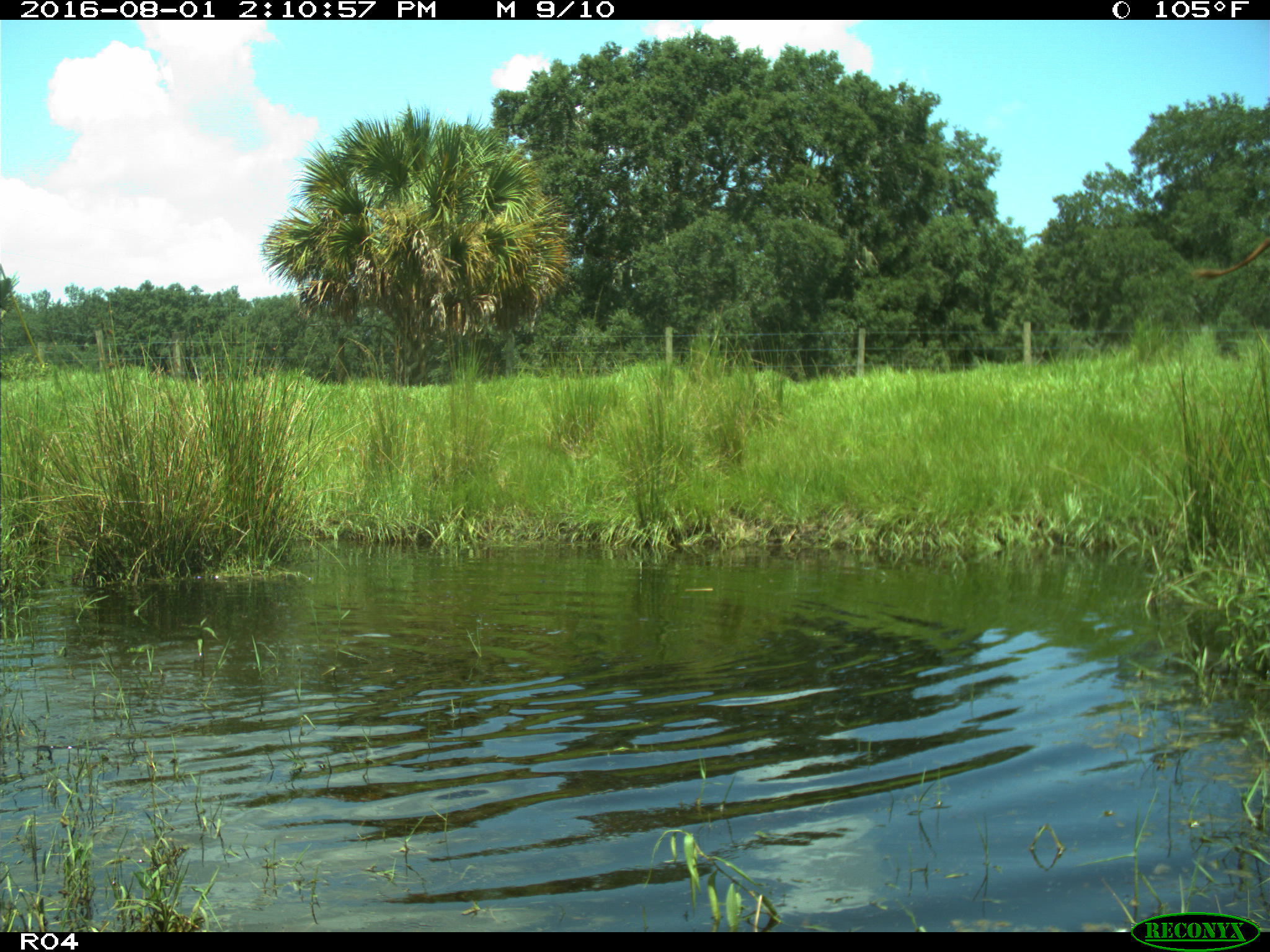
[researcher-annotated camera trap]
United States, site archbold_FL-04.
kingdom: Animalia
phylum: Chordata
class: Mammalia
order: Artiodactyla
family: Bovidae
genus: Bos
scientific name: Bos taurus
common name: domestic cow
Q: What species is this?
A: Bos taurus (domestic cow).